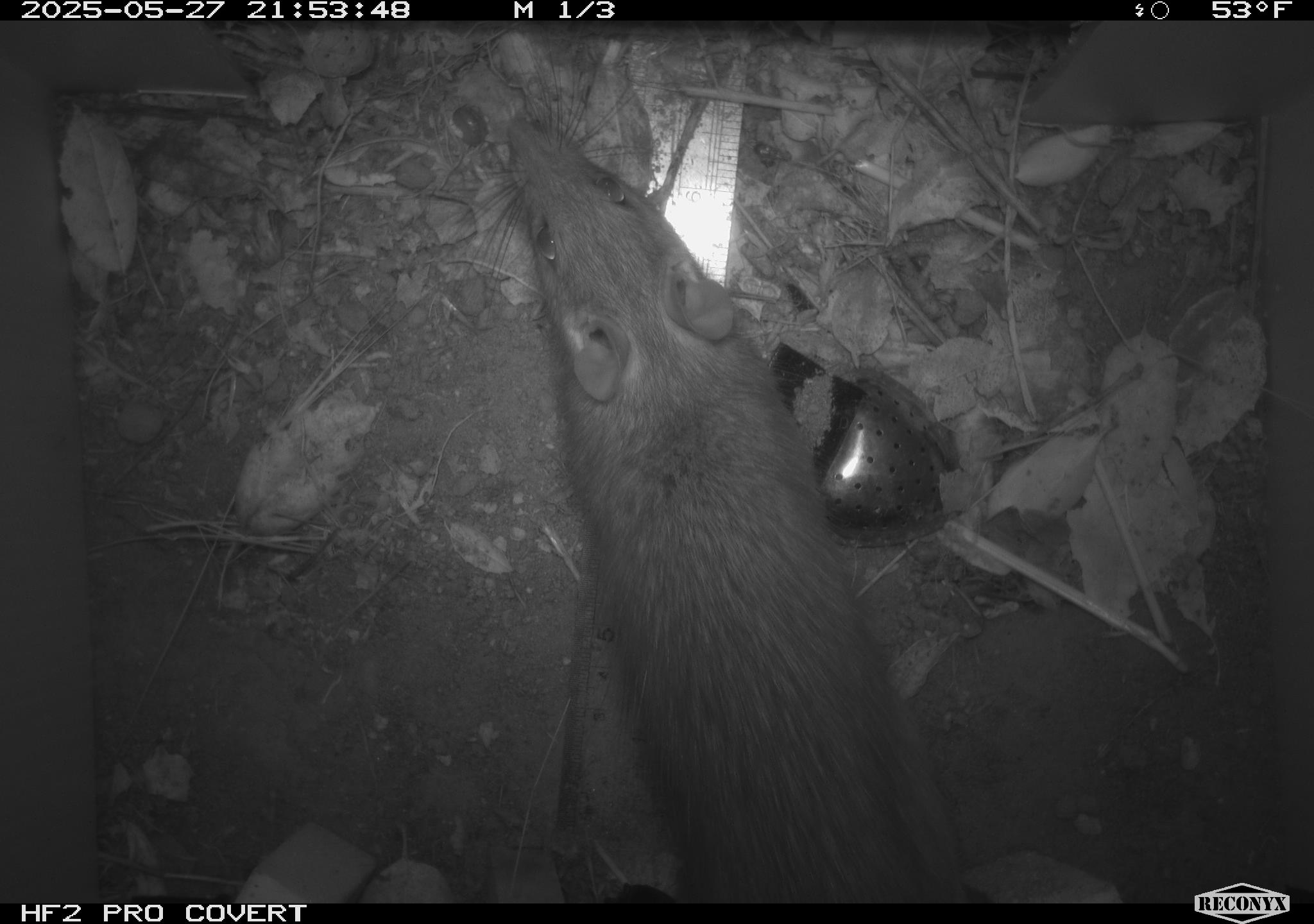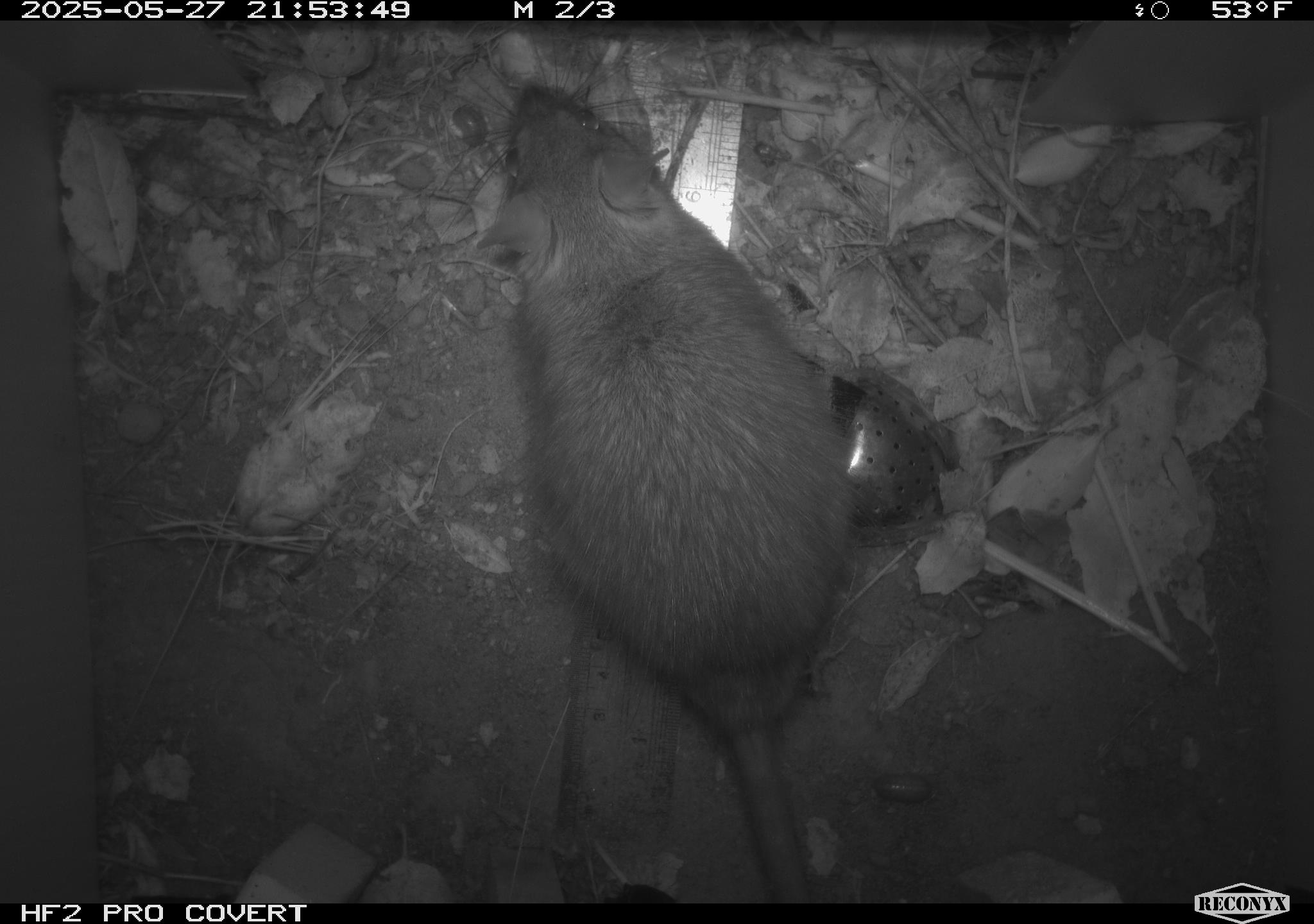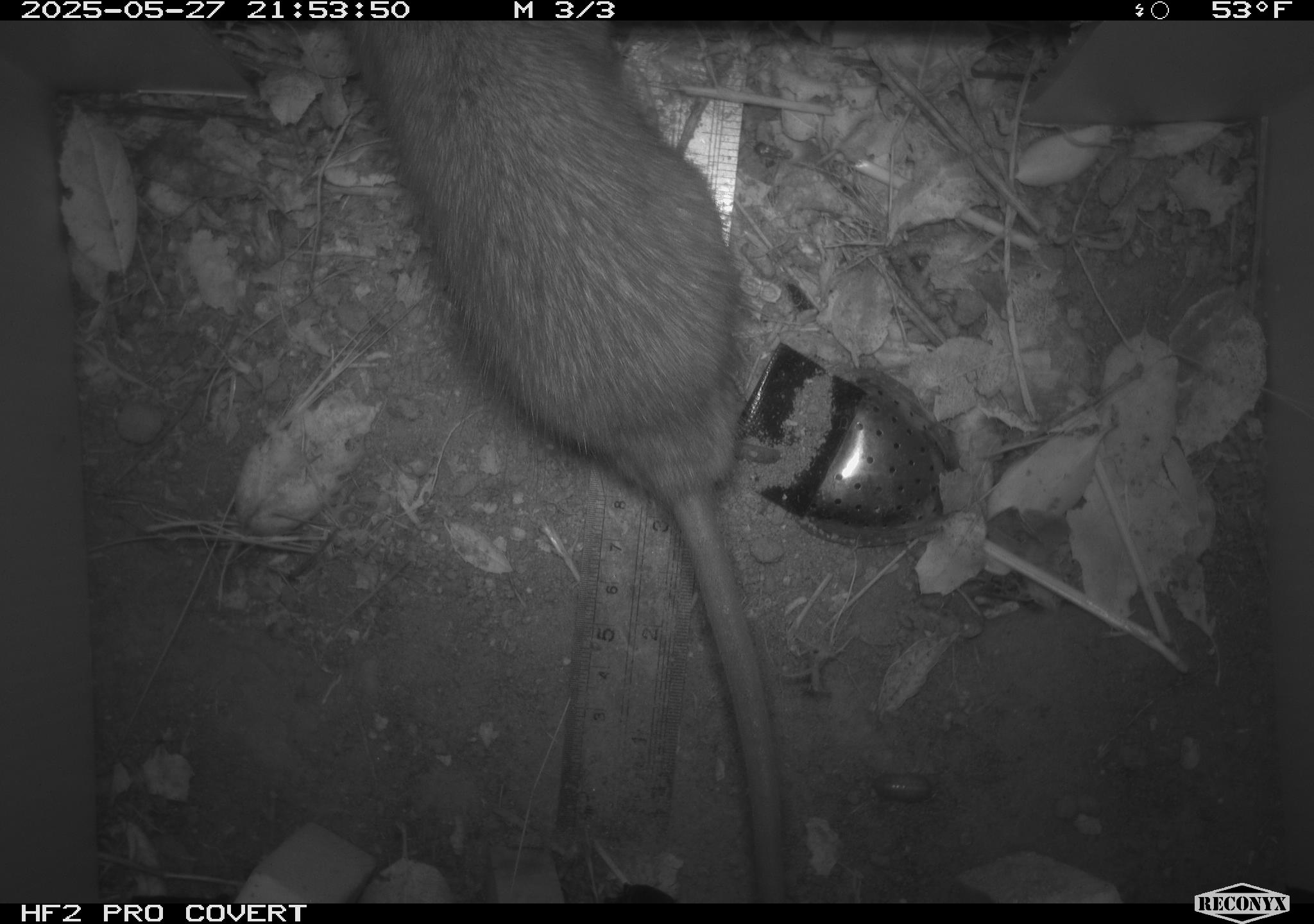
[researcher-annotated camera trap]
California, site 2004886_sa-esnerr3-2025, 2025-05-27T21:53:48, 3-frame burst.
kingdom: Animalia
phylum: Chordata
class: Mammalia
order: Rodentia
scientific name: Rodentia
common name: rodent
Rodent (Rodentia).